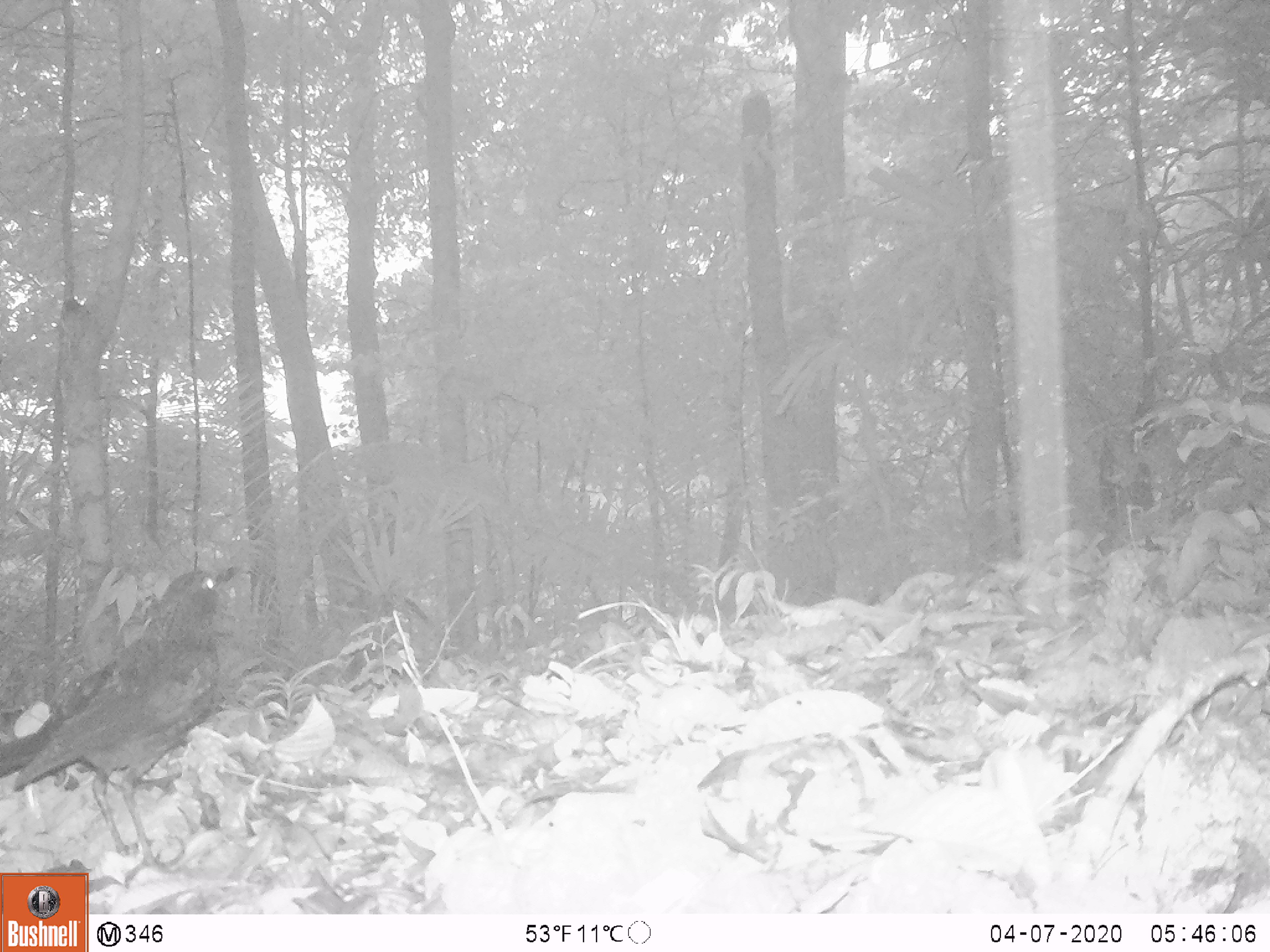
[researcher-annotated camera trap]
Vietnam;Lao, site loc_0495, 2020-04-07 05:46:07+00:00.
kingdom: Animalia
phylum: Chordata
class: Aves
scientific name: Aves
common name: bird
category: unidentified bird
Unidentified bird (bird) (Aves). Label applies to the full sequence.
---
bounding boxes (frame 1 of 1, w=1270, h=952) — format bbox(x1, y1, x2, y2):
unidentified bird: bbox(0, 567, 241, 890)